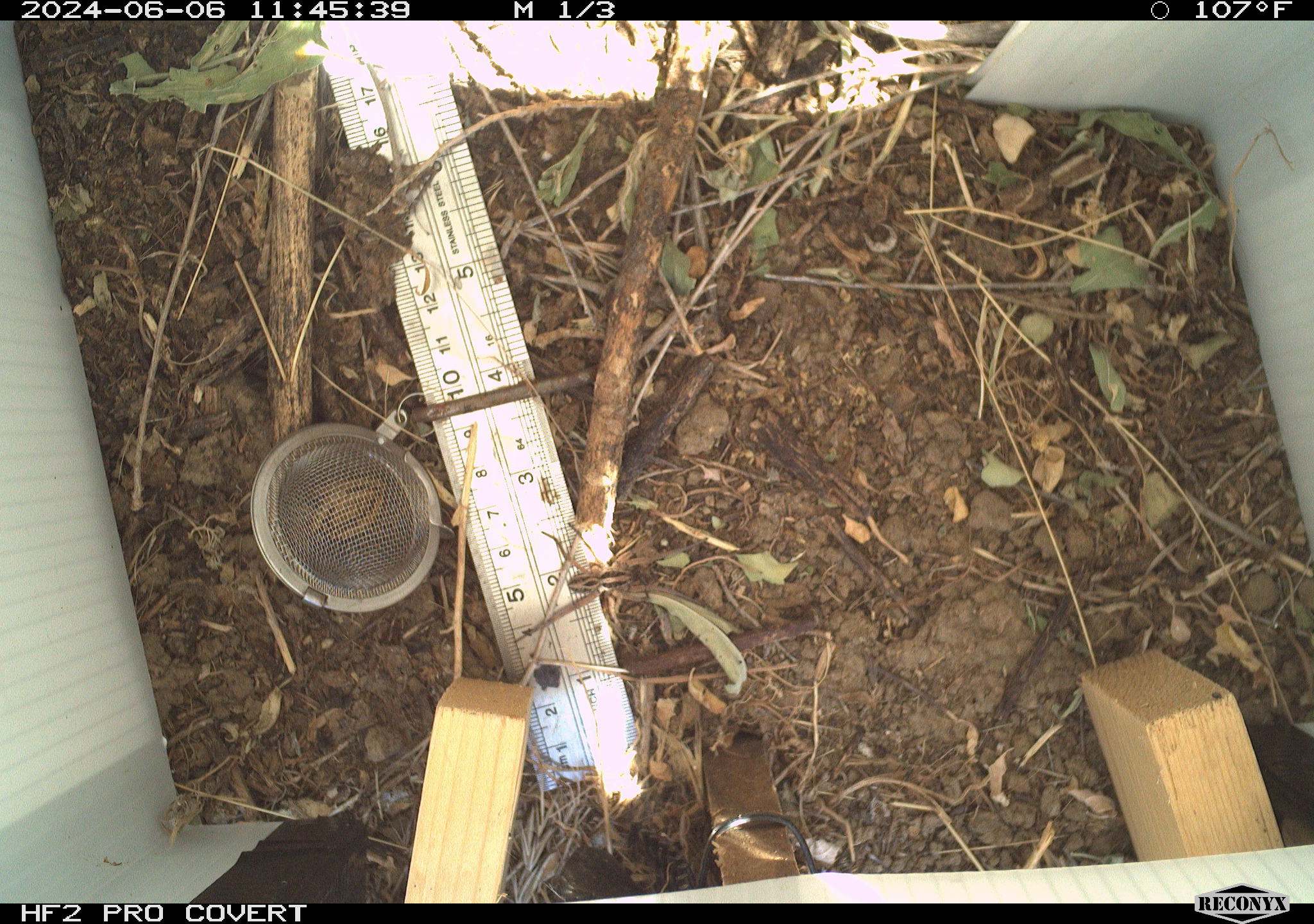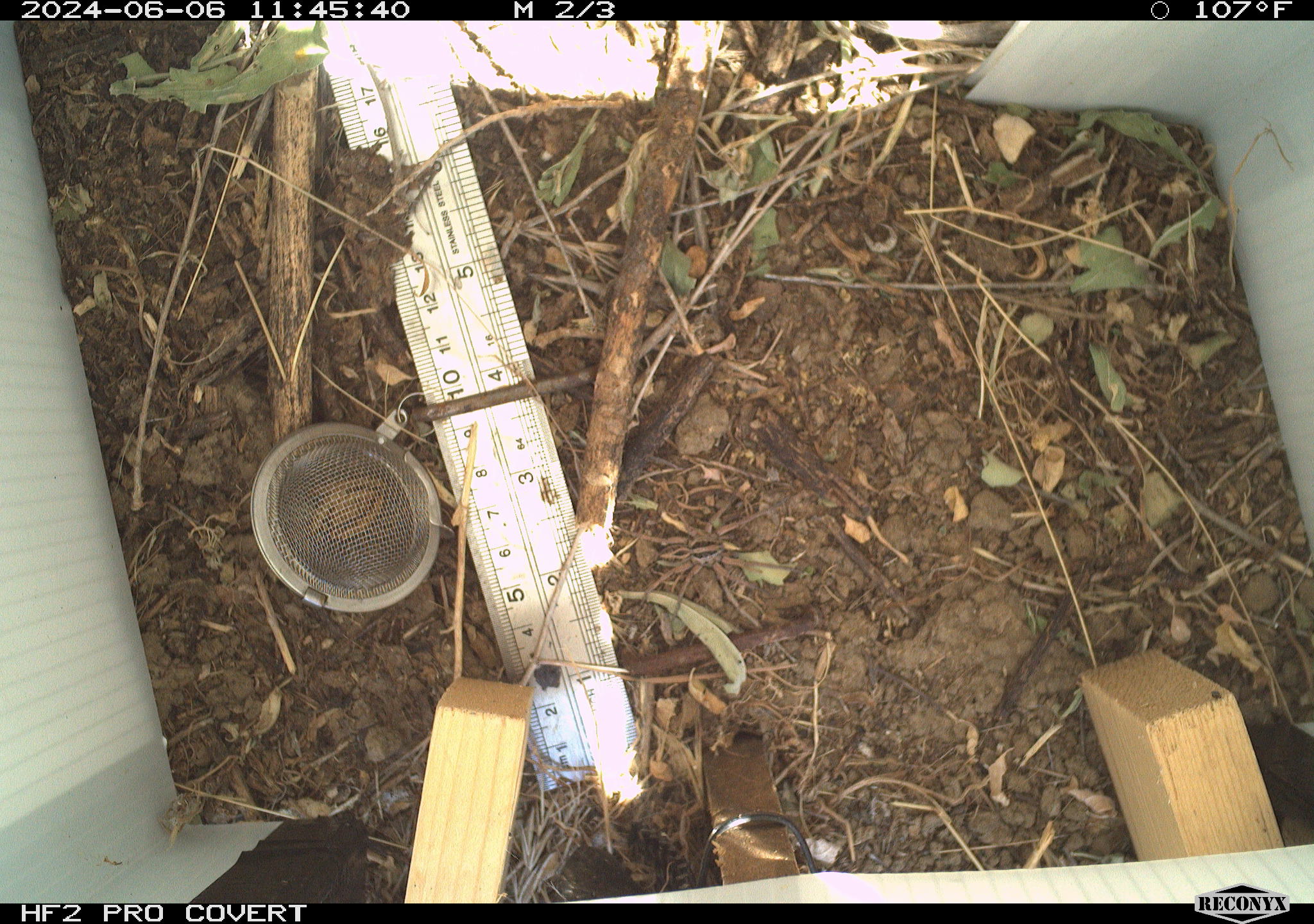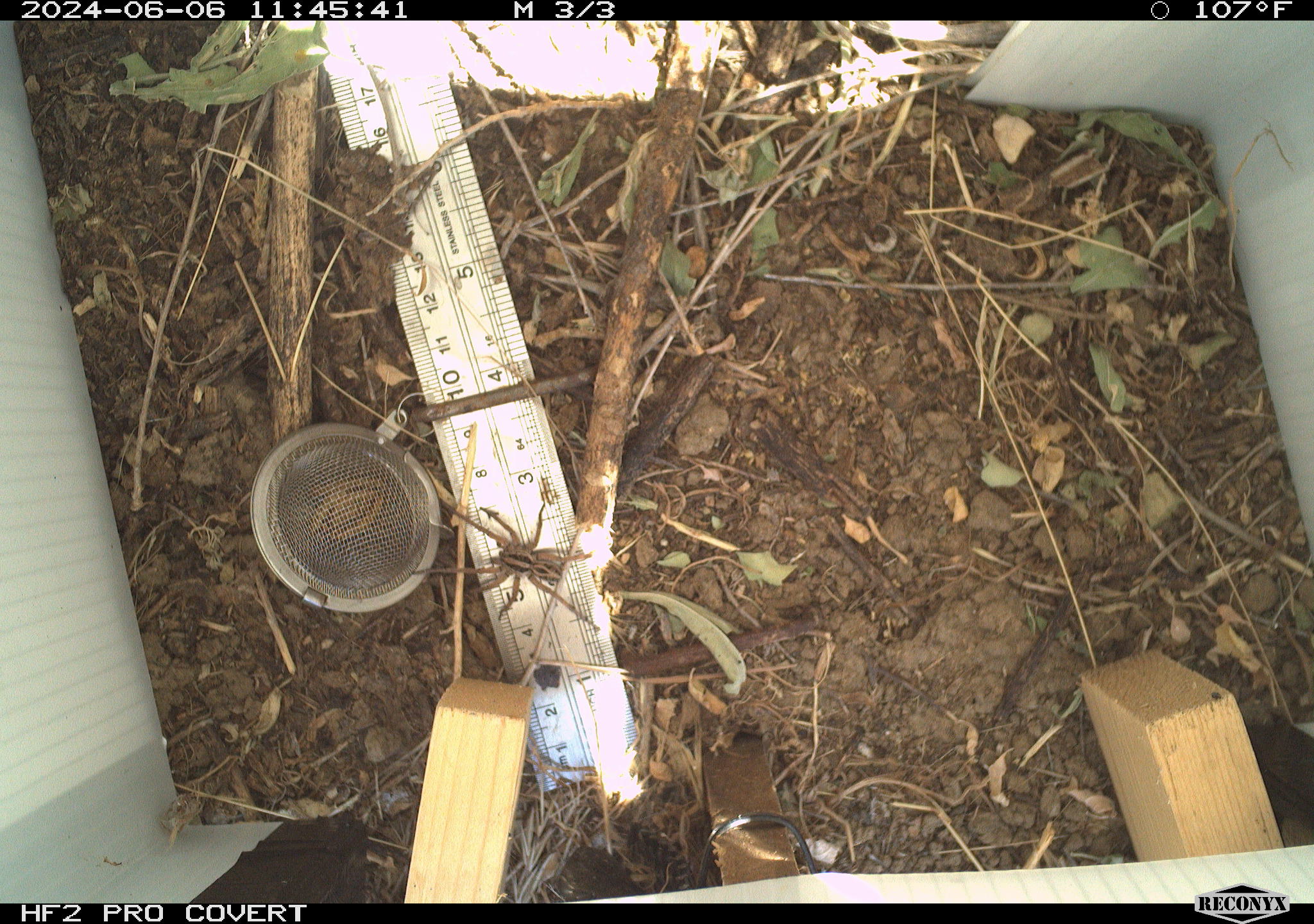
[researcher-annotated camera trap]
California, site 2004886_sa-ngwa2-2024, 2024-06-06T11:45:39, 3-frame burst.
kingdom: Animalia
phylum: Arthropoda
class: Arachnida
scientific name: Arachnida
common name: arachnids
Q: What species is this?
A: Arachnids (Arachnida).